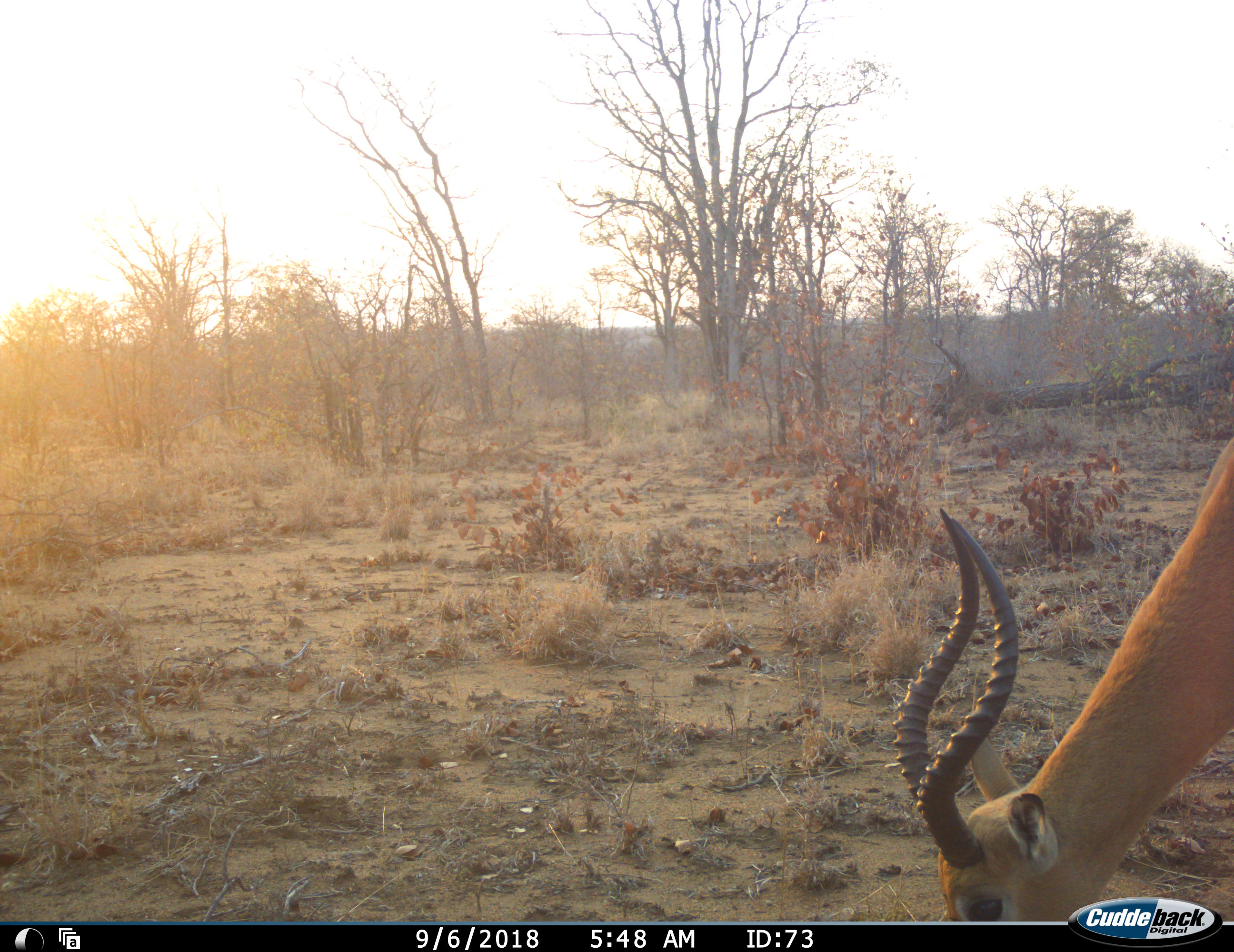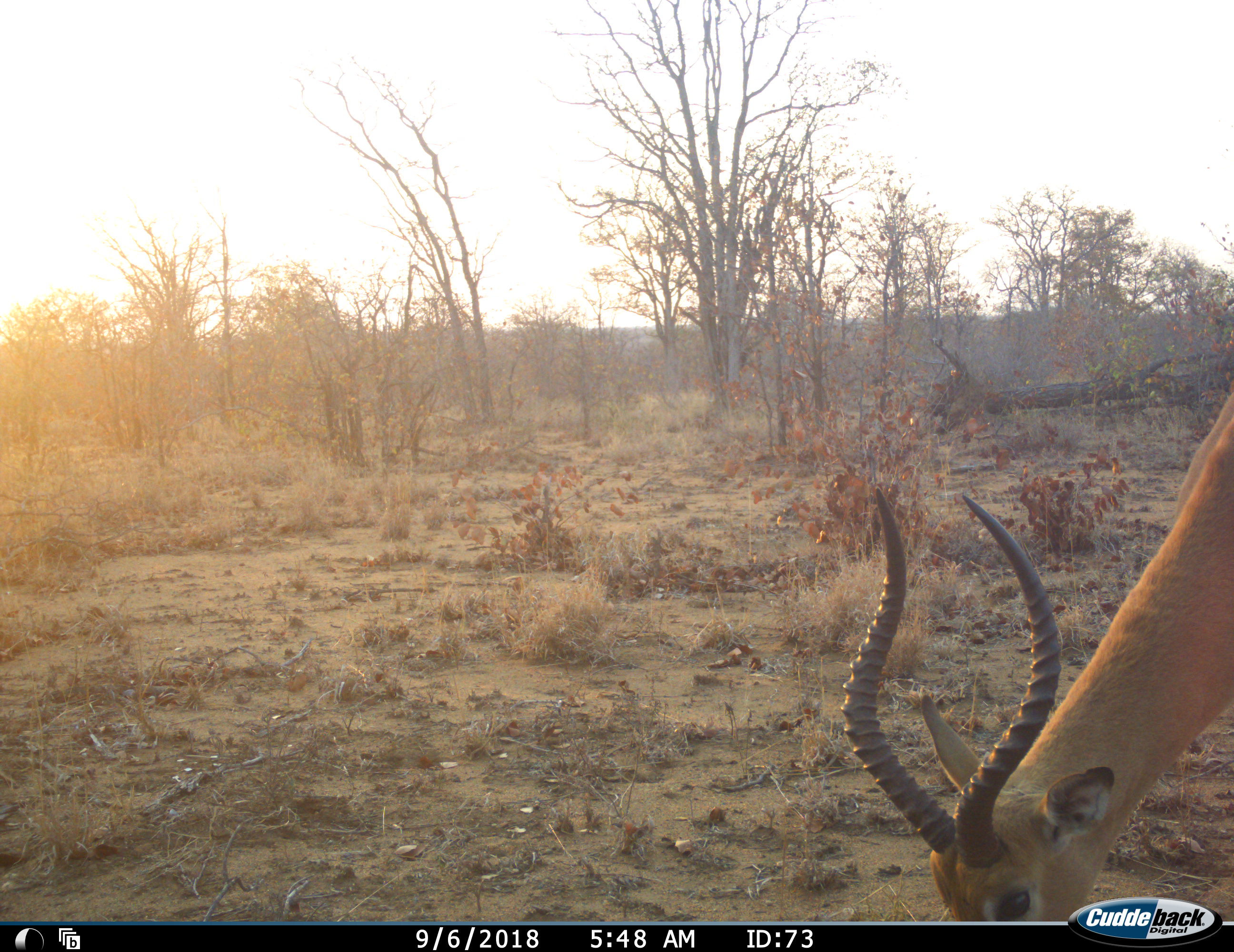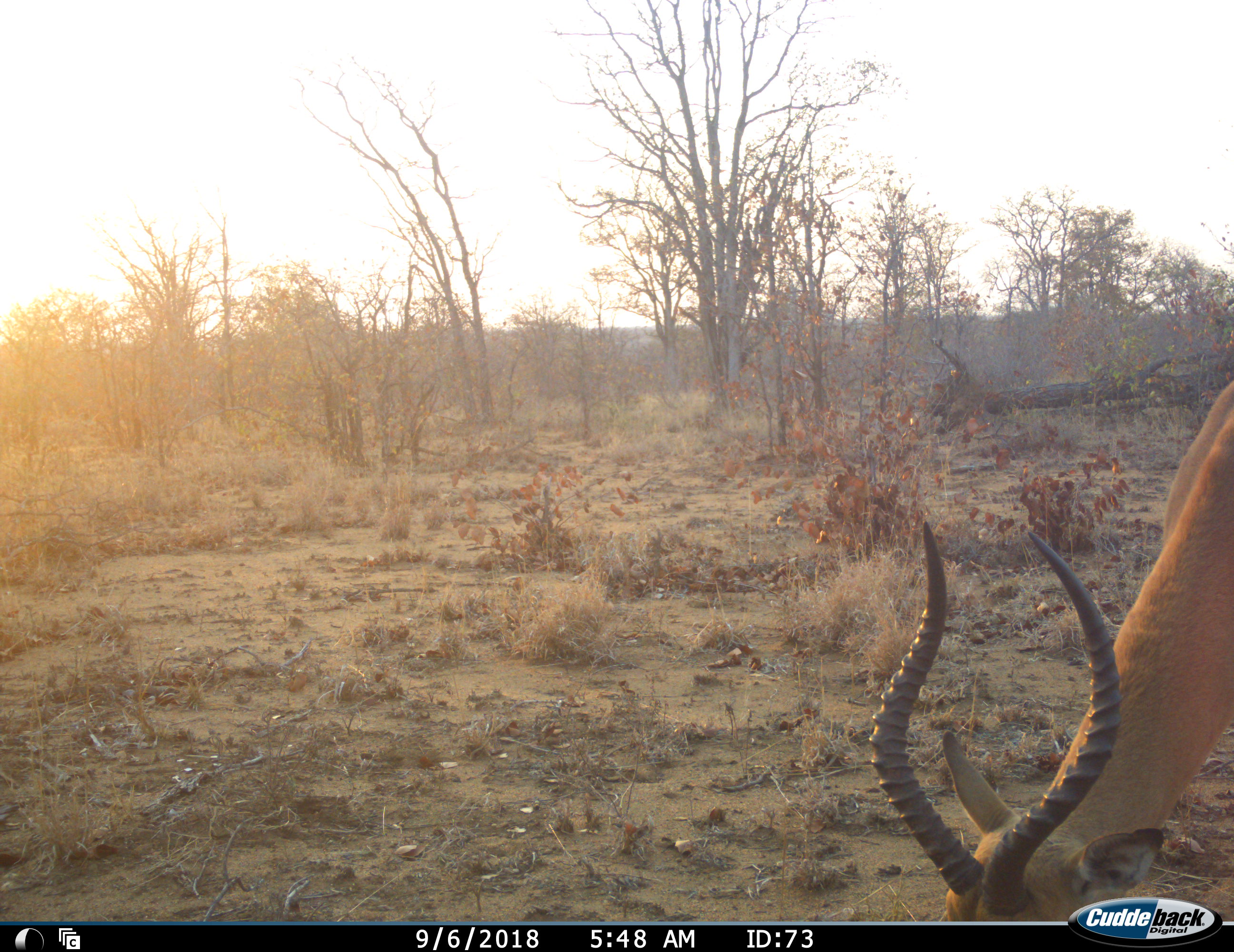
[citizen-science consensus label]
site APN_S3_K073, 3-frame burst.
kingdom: Animalia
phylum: Chordata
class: Mammalia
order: Artiodactyla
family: Bovidae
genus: Aepyceros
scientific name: Aepyceros melampus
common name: impala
Impala (Aepyceros melampus), count 1. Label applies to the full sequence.